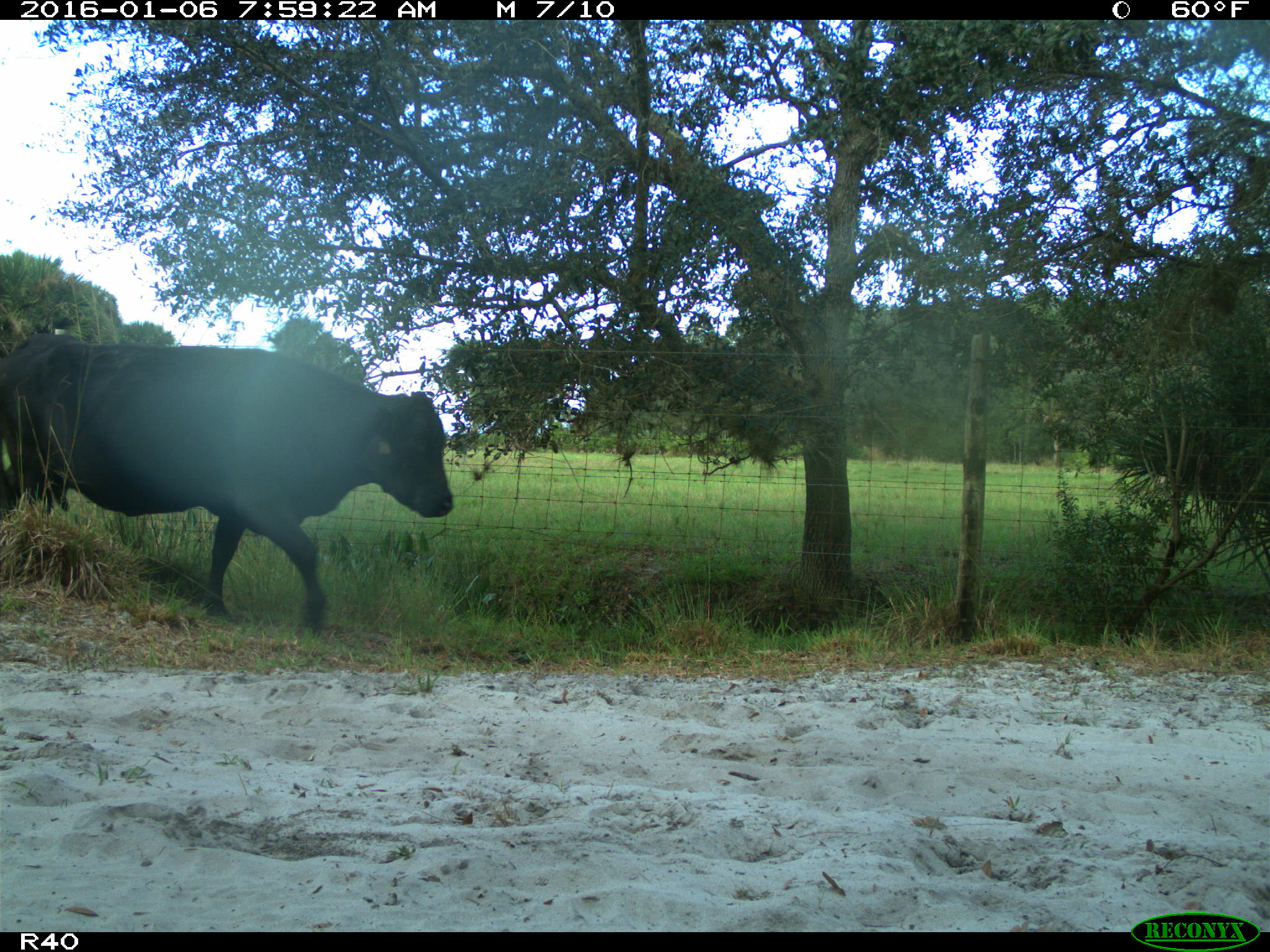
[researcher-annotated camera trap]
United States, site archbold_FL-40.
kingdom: Animalia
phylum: Chordata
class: Mammalia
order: Artiodactyla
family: Bovidae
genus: Bos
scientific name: Bos taurus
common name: domestic cow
Bos taurus (domestic cow).